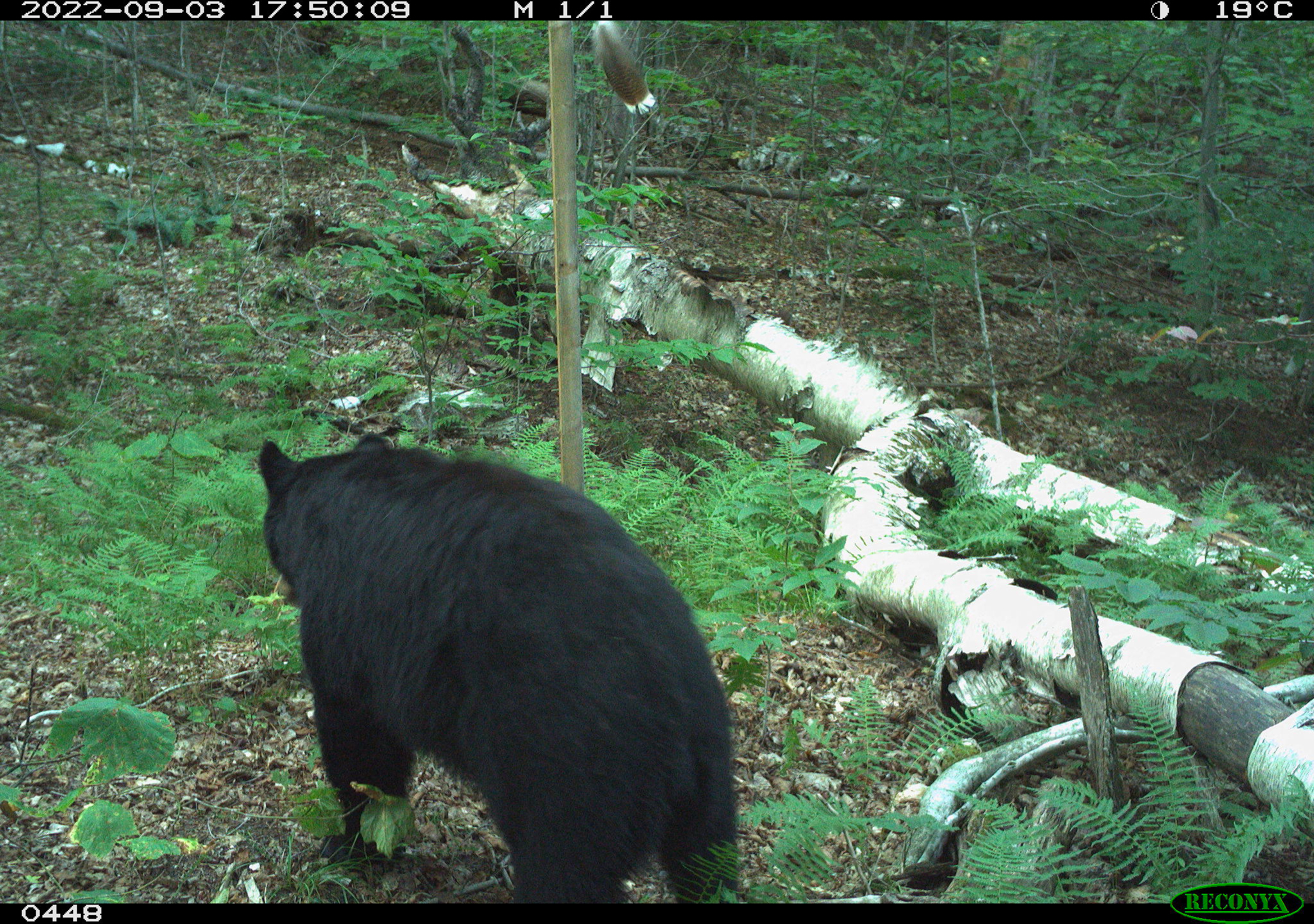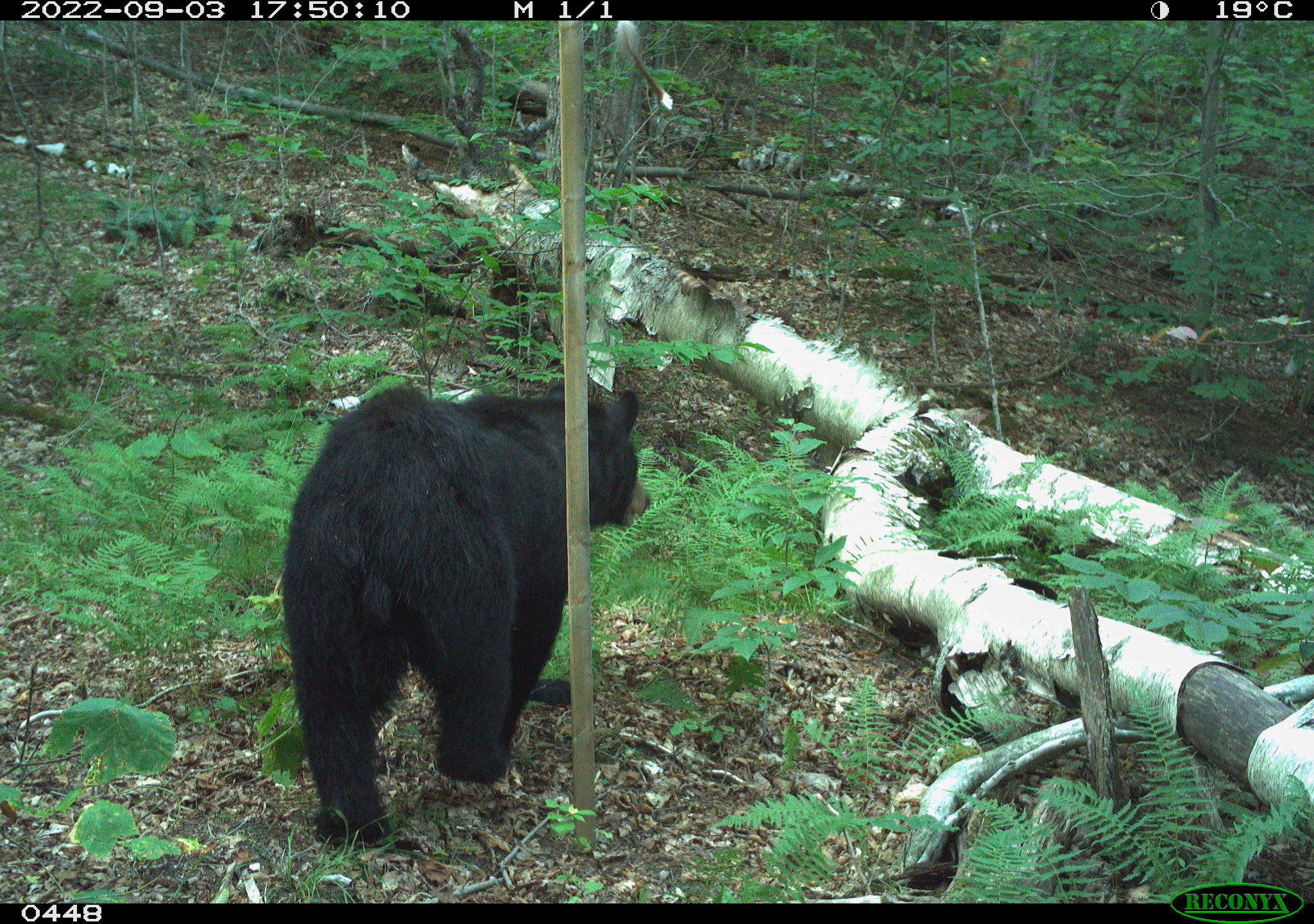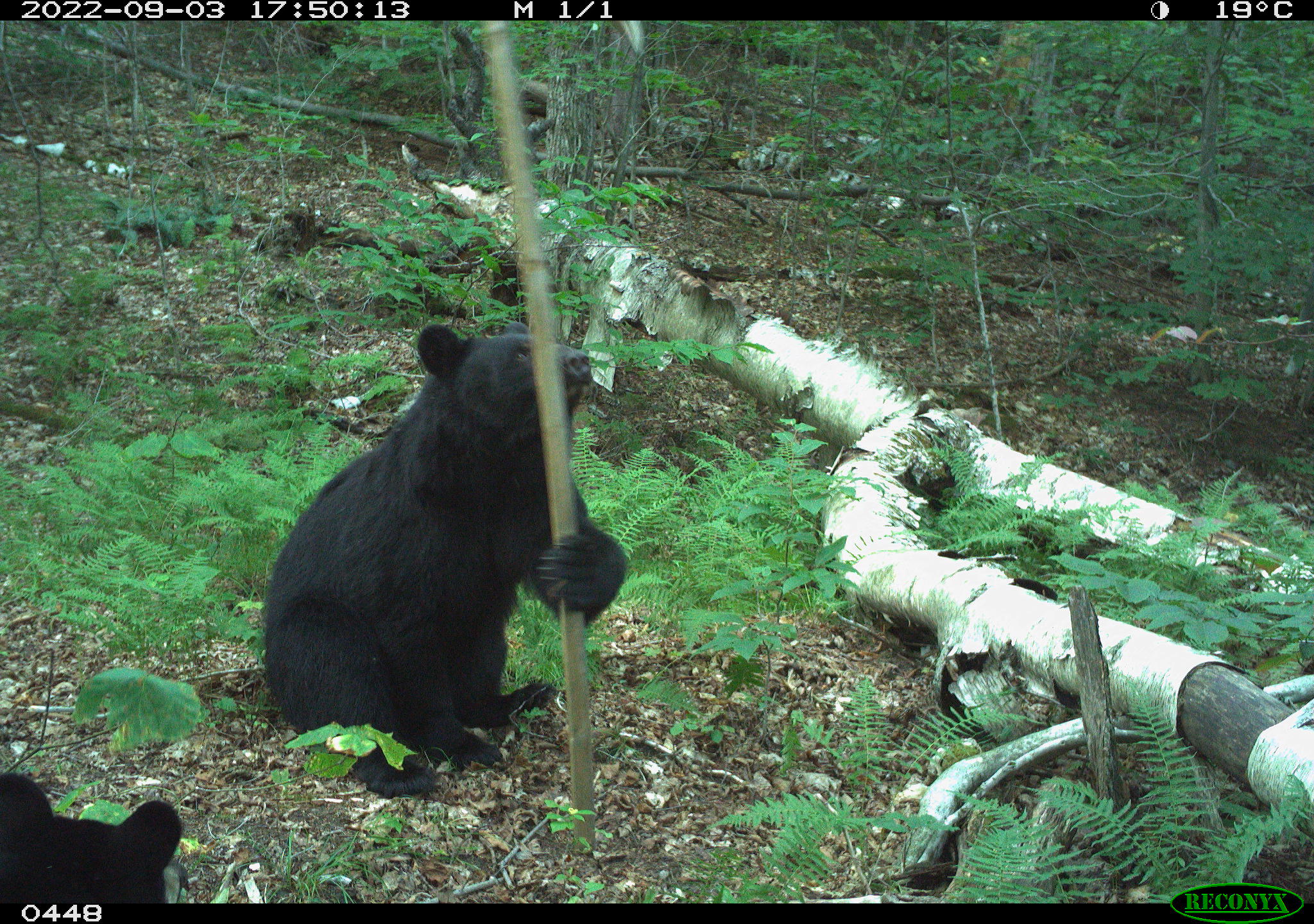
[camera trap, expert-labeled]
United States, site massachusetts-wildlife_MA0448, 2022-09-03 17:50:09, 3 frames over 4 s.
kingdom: Animalia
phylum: Chordata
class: Mammalia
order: Carnivora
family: Ursidae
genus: Ursus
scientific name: Ursus americanus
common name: black bear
Black bear (Ursus americanus).